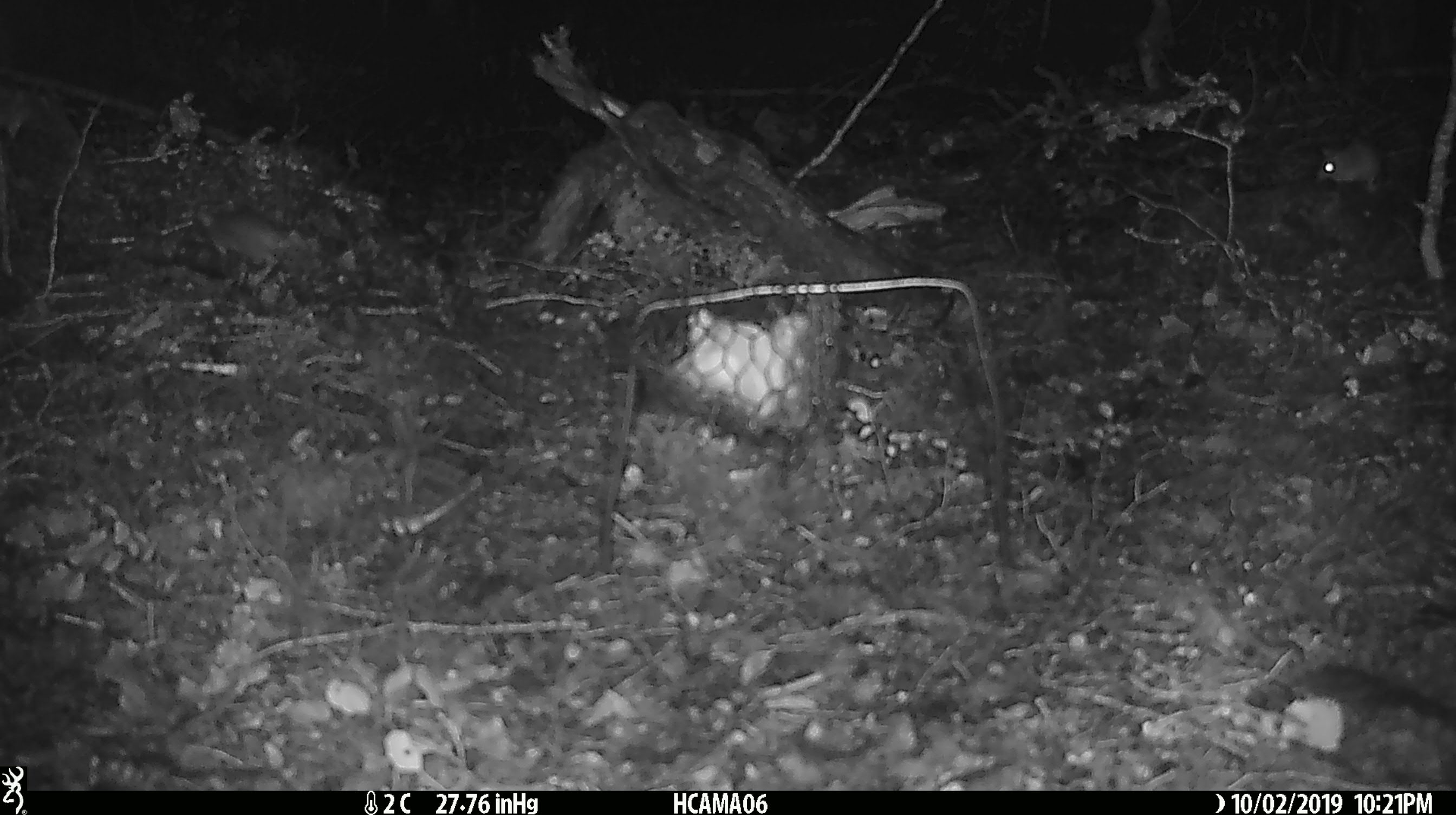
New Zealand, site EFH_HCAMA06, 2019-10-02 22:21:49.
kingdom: Animalia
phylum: Chordata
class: Mammalia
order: Rodentia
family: Muridae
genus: Mus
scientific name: Mus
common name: mouse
Mouse (Mus).